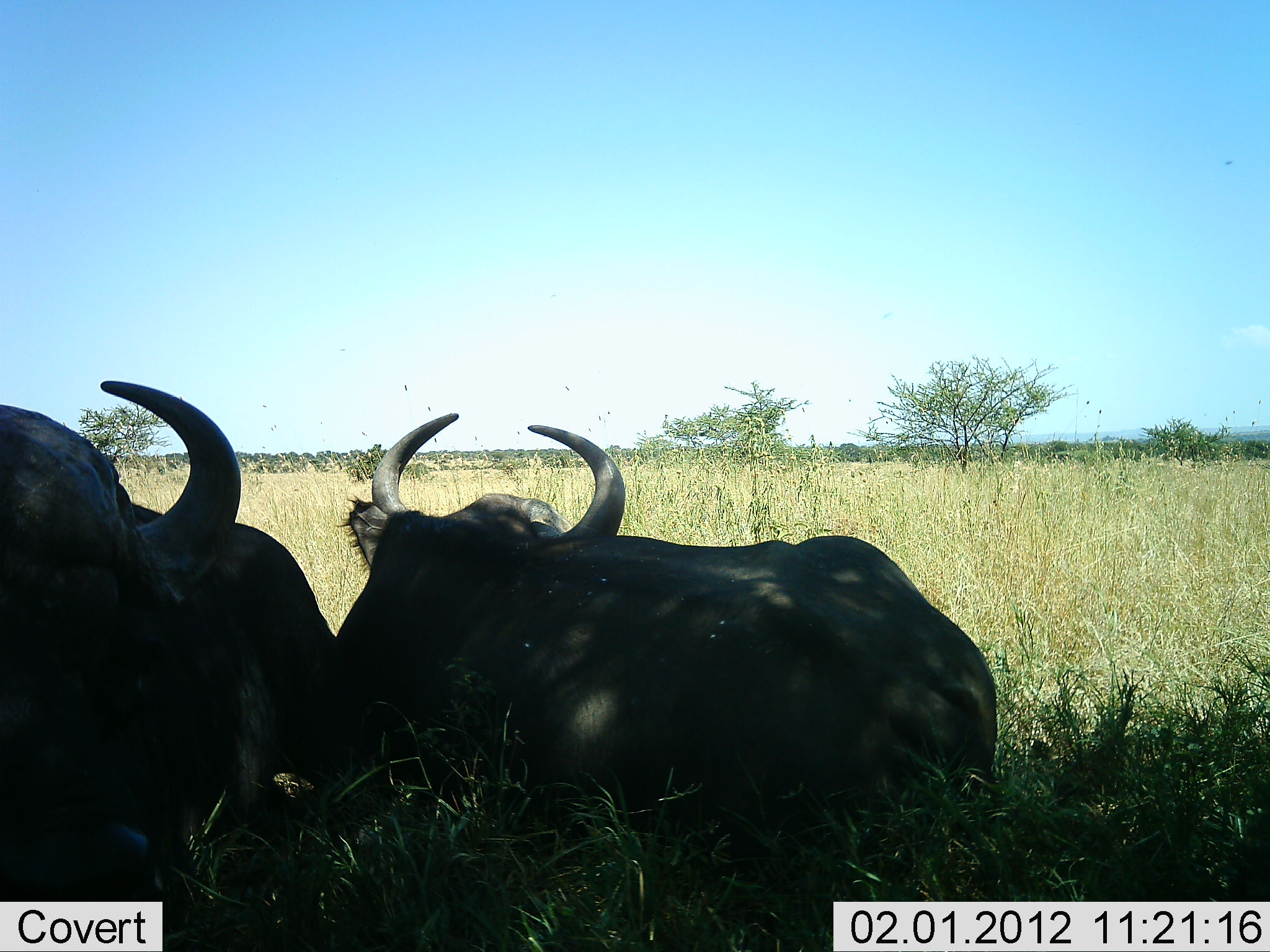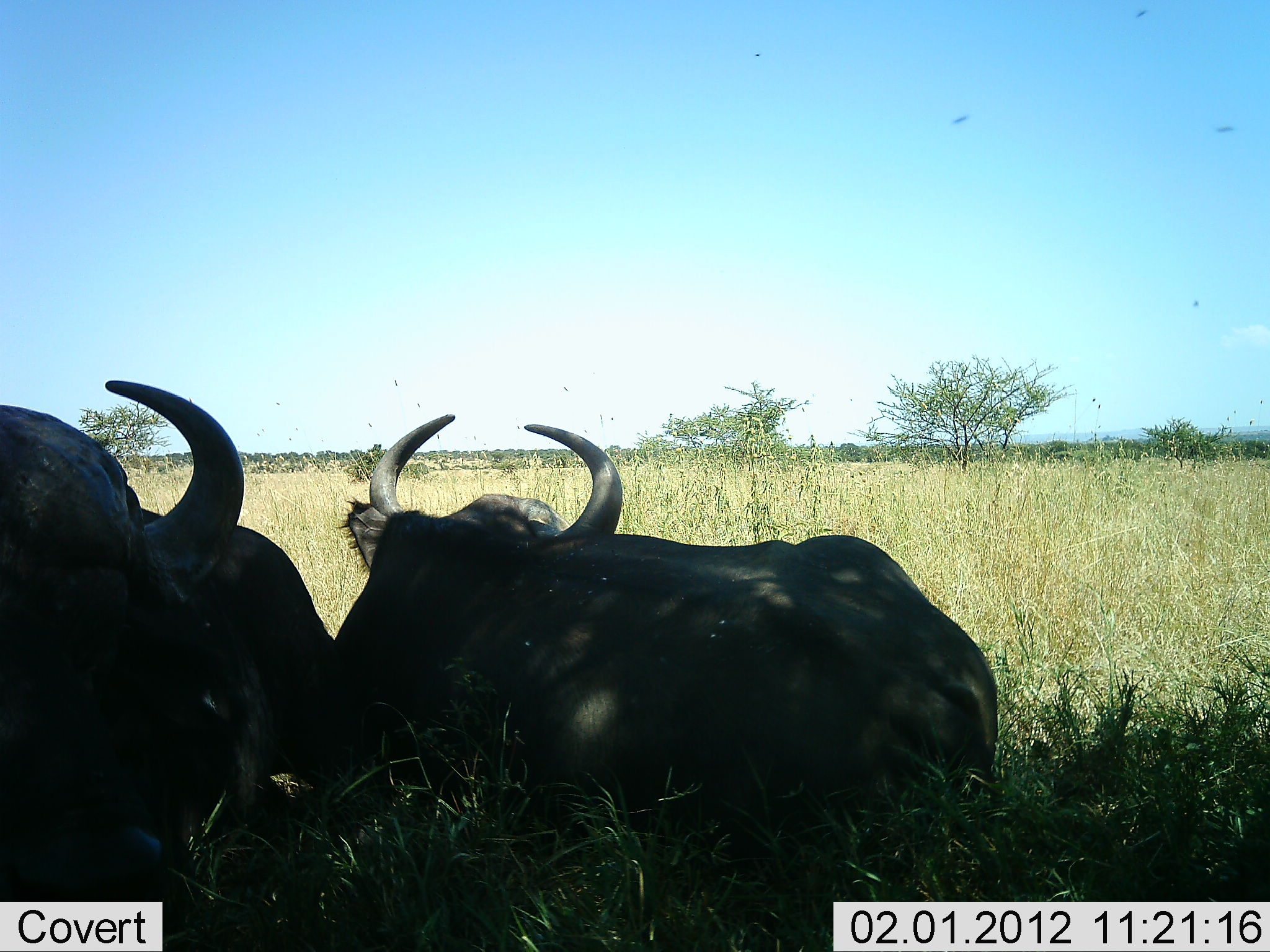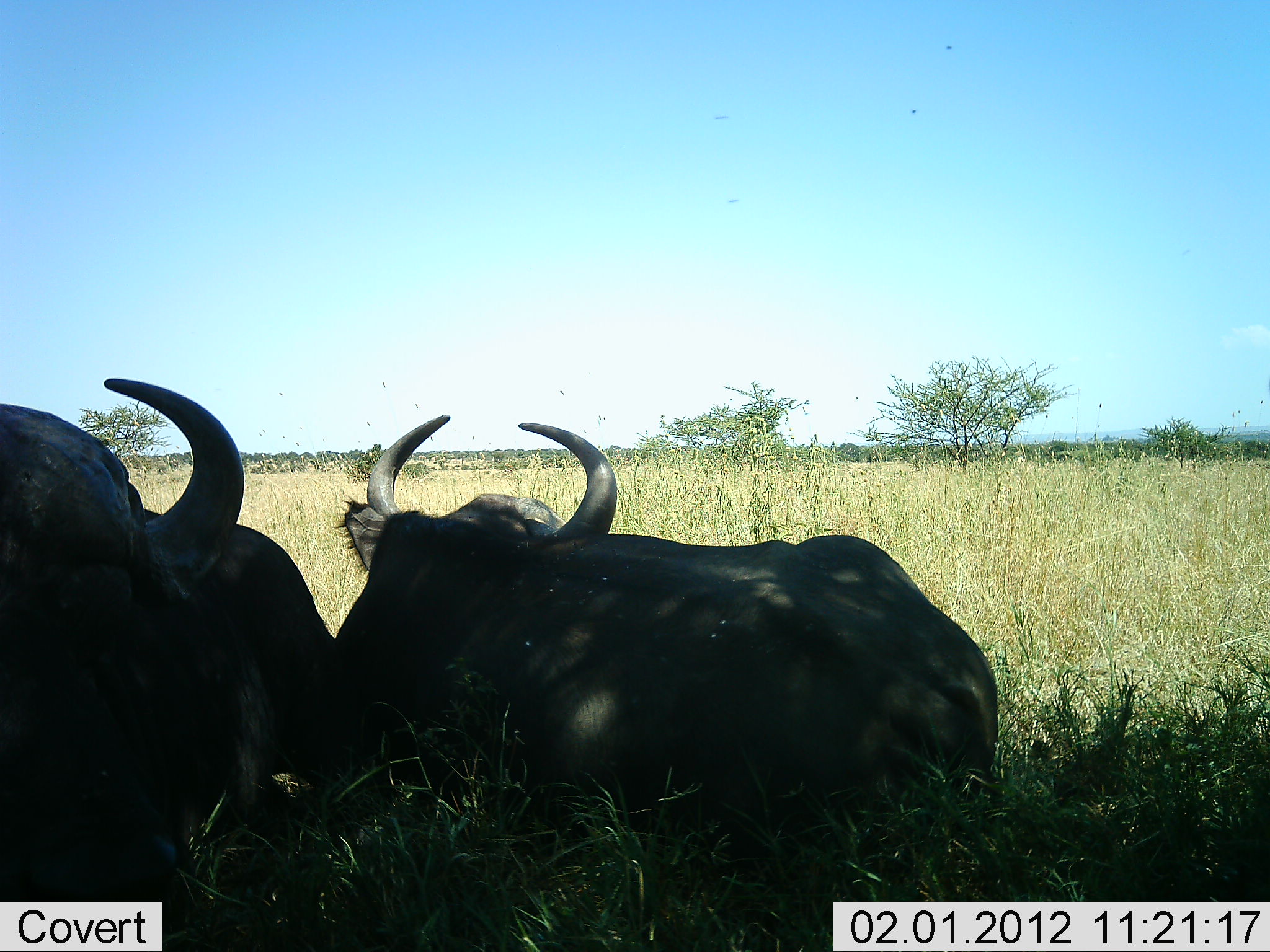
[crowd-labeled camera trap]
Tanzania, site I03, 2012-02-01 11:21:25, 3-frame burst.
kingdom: Animalia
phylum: Chordata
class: Mammalia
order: Artiodactyla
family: Bovidae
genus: Syncerus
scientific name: Syncerus caffer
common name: cape buffalo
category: buffalo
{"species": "buffalo (cape buffalo) (Syncerus caffer)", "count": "2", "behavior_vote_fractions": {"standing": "0%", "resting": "100%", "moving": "0%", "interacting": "0%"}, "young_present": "0%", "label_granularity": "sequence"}